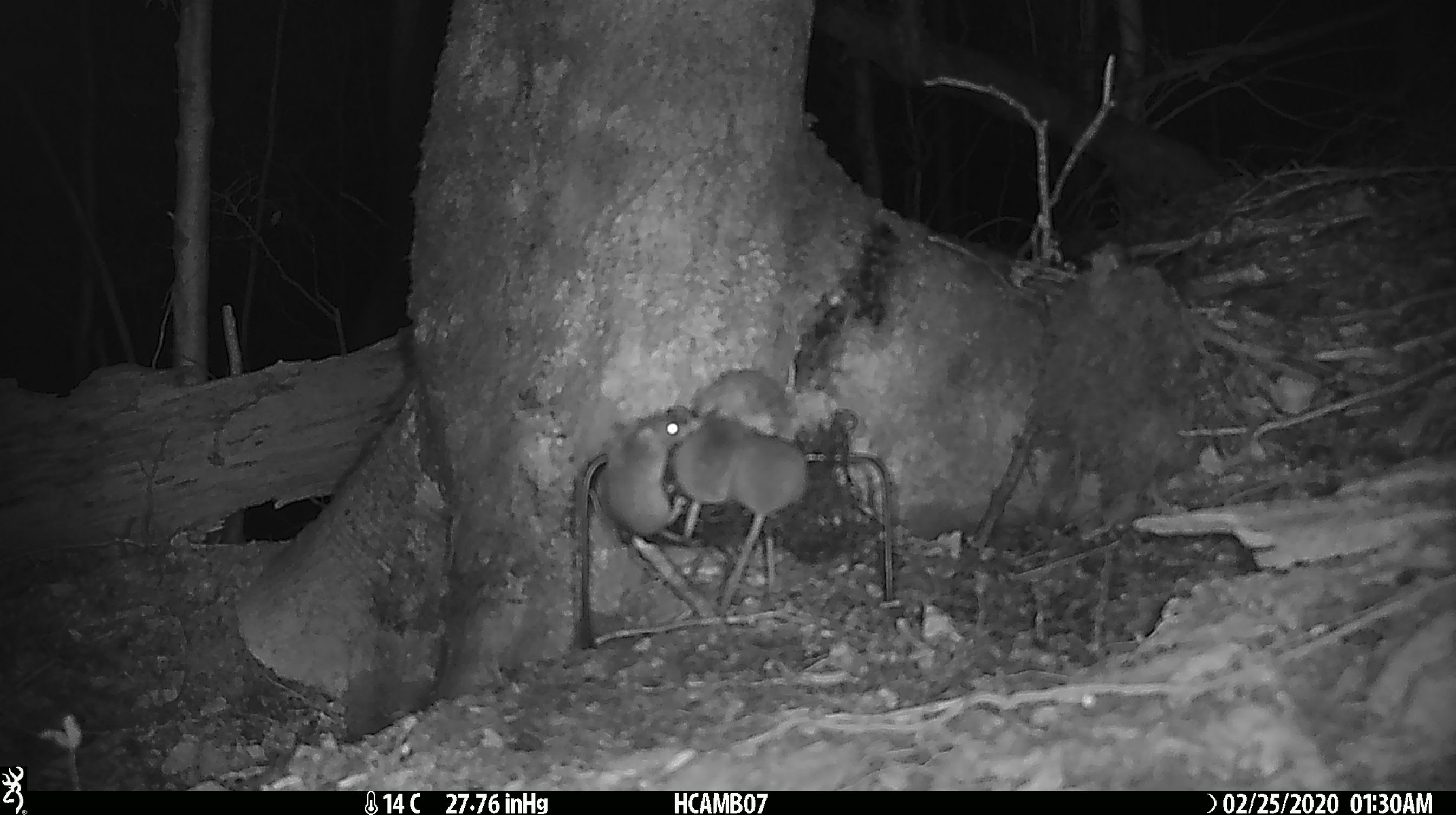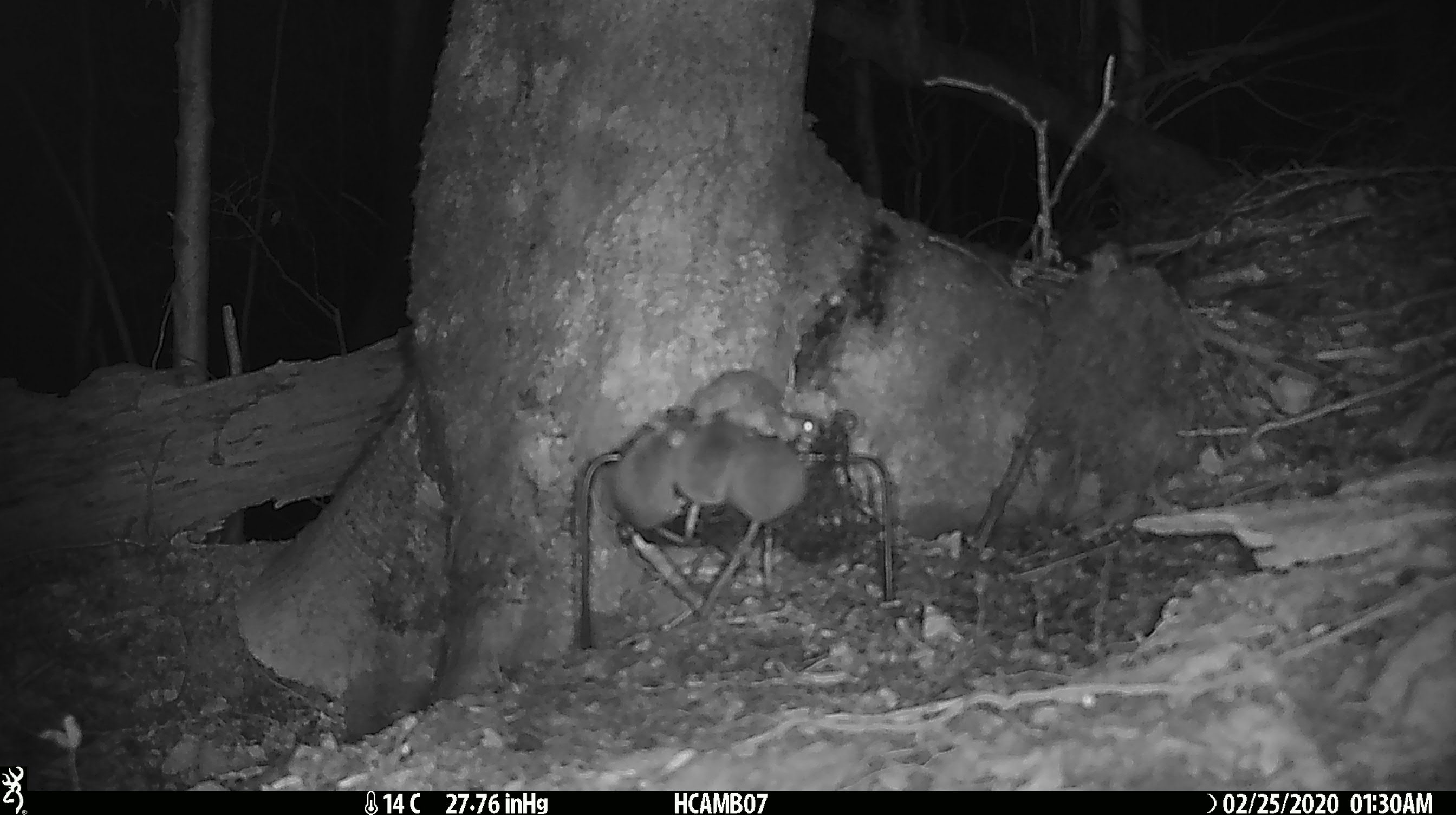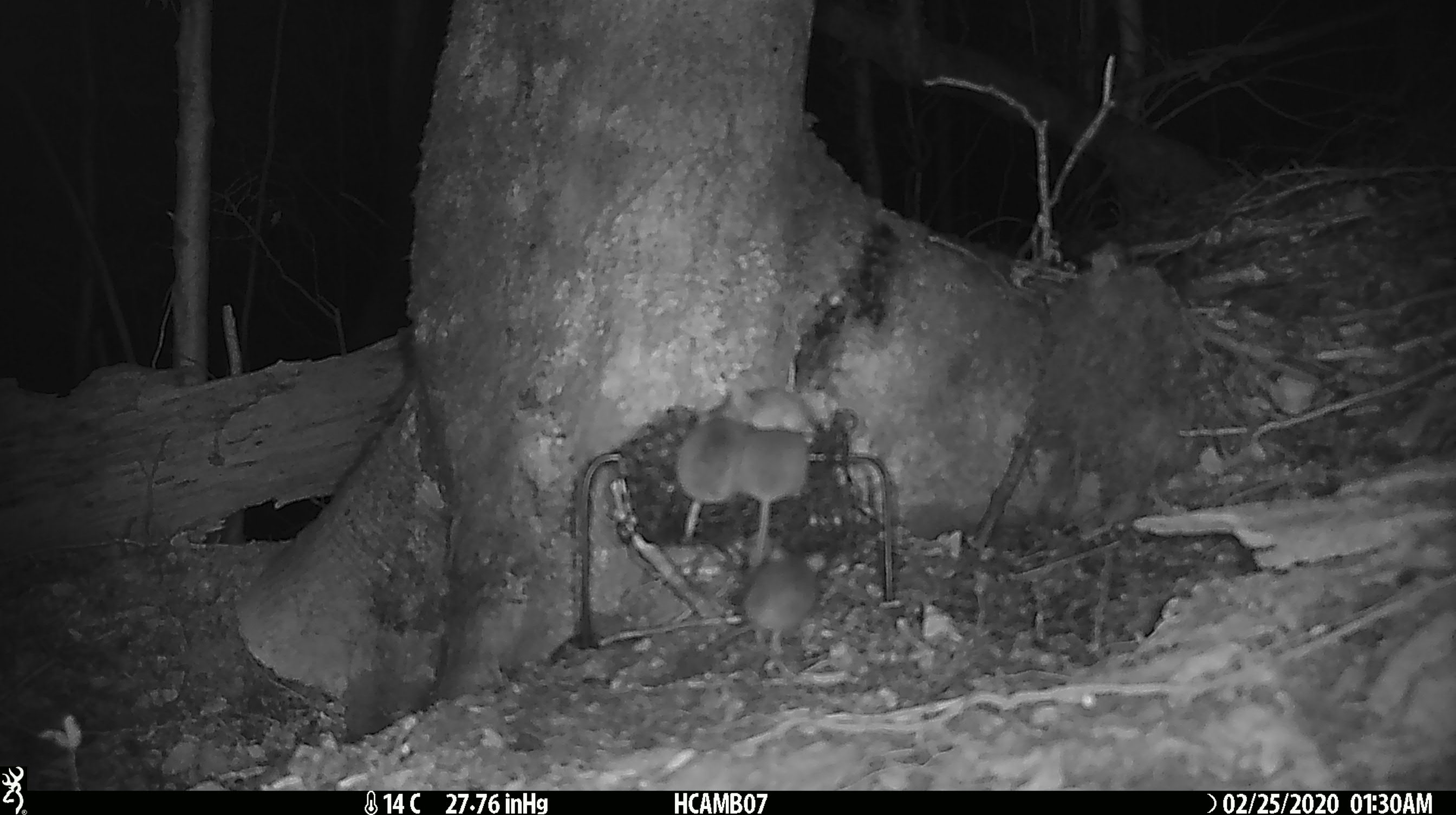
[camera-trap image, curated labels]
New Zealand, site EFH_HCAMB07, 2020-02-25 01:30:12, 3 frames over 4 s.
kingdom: Animalia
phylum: Chordata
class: Mammalia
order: Rodentia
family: Muridae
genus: Mus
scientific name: Mus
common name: mouse